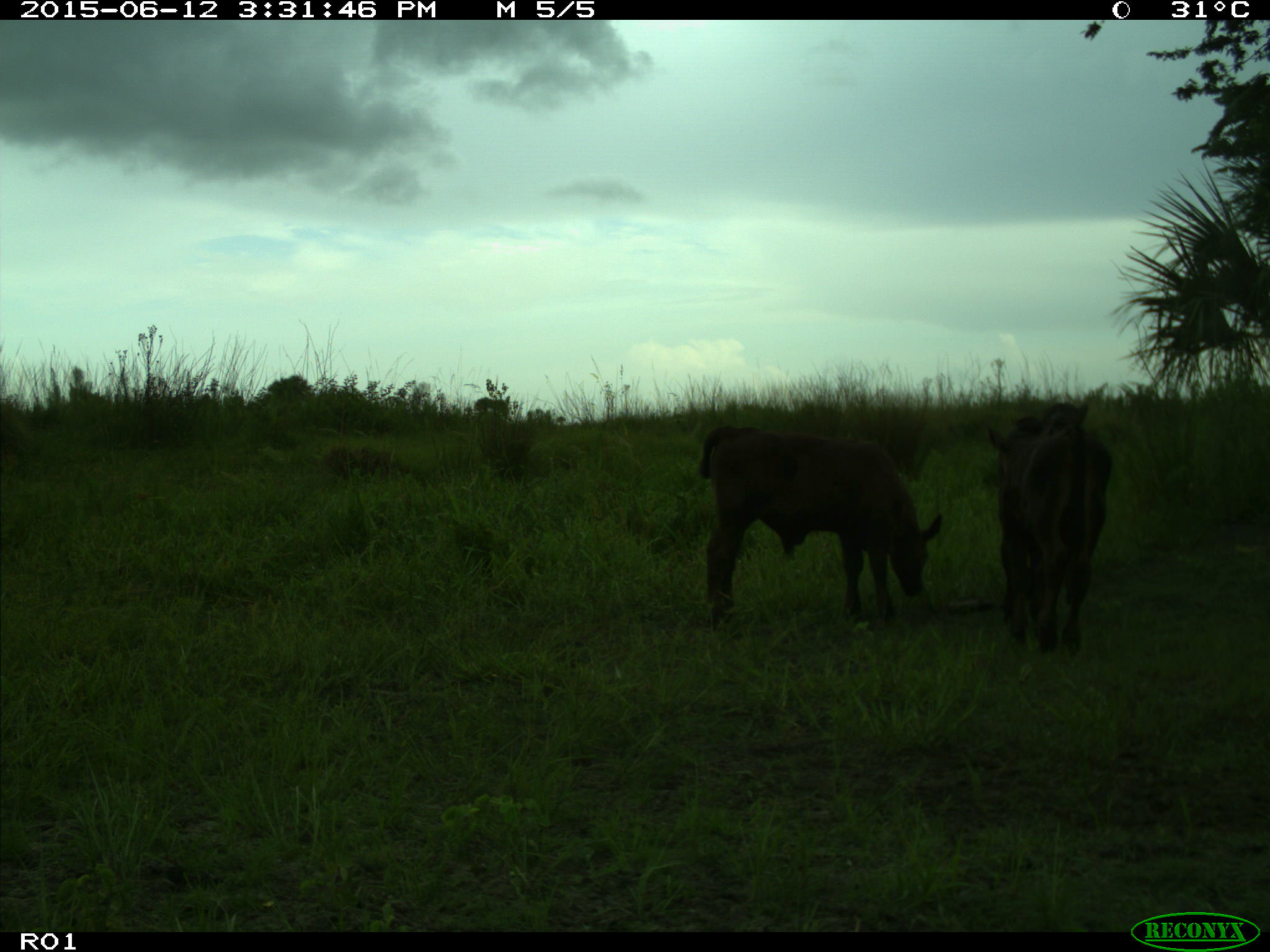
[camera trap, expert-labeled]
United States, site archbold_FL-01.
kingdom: Animalia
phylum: Chordata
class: Mammalia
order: Artiodactyla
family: Bovidae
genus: Bos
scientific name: Bos taurus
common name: domestic cow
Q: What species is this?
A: Bos taurus (domestic cow).